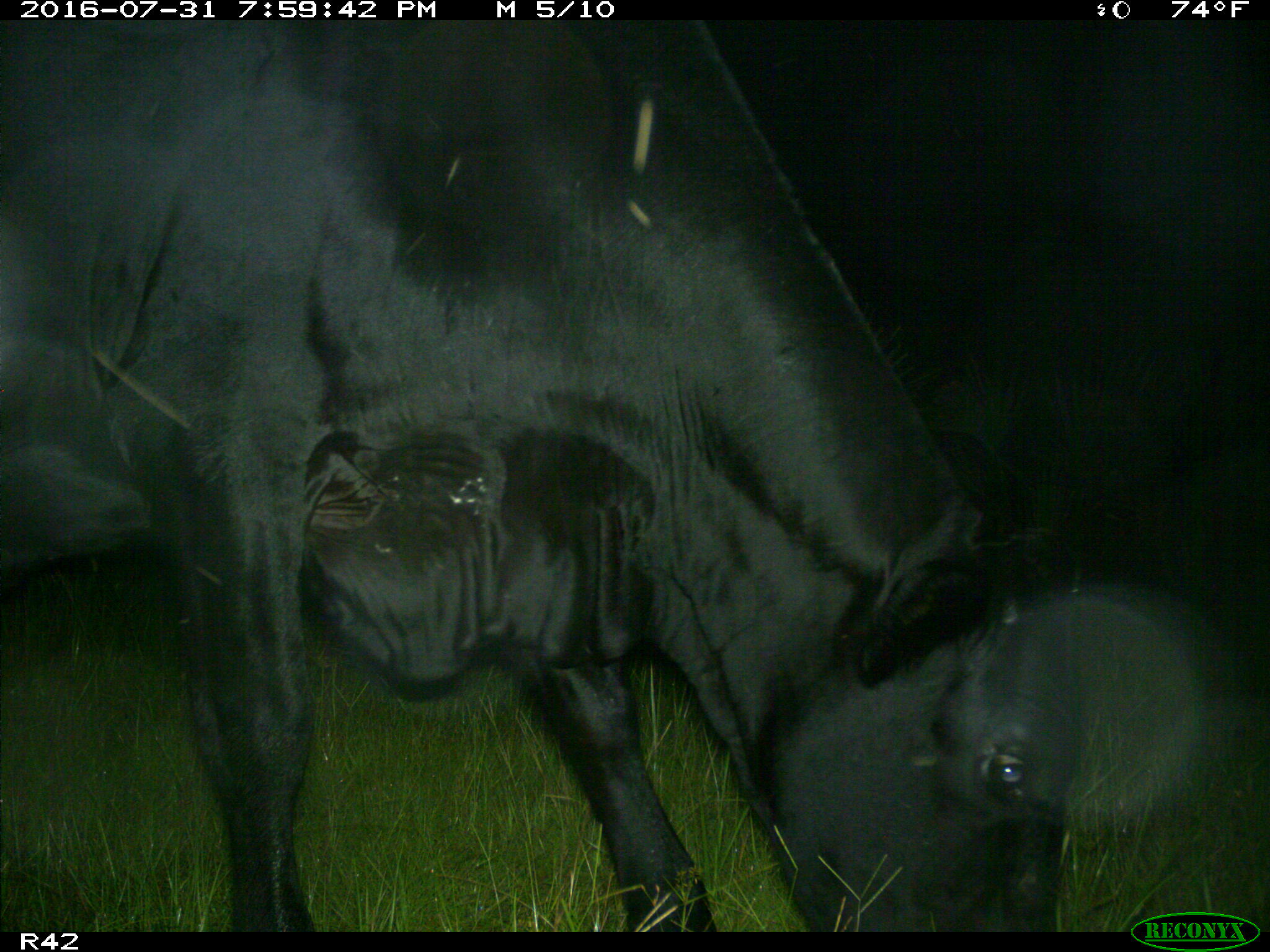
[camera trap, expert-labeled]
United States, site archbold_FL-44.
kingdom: Animalia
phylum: Chordata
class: Mammalia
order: Artiodactyla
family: Bovidae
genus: Bos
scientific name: Bos taurus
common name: domestic cow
Bos taurus (domestic cow).